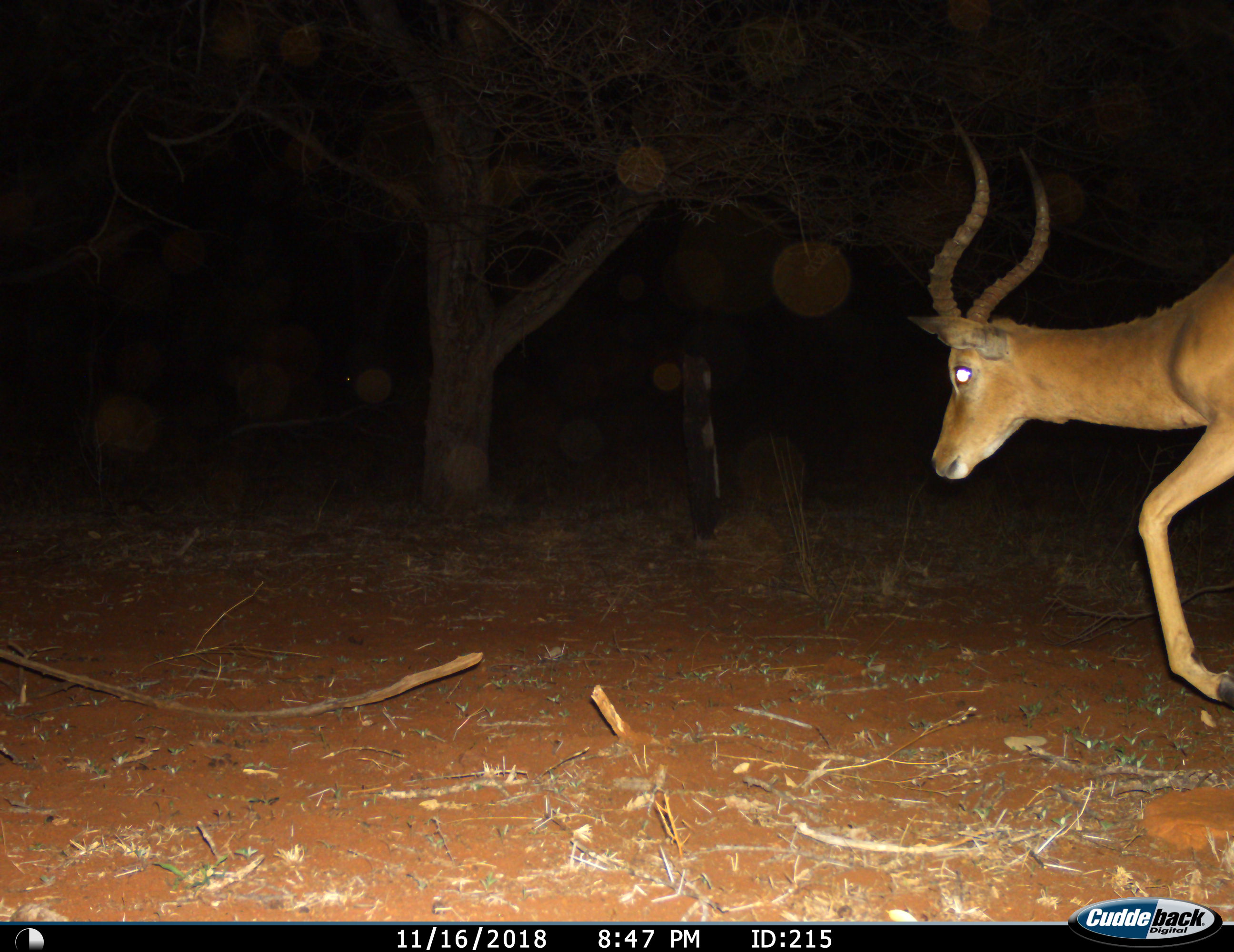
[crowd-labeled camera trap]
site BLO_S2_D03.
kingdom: Animalia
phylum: Chordata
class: Mammalia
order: Artiodactyla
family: Bovidae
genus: Aepyceros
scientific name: Aepyceros melampus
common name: impala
Impala (Aepyceros melampus), count 1. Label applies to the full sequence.